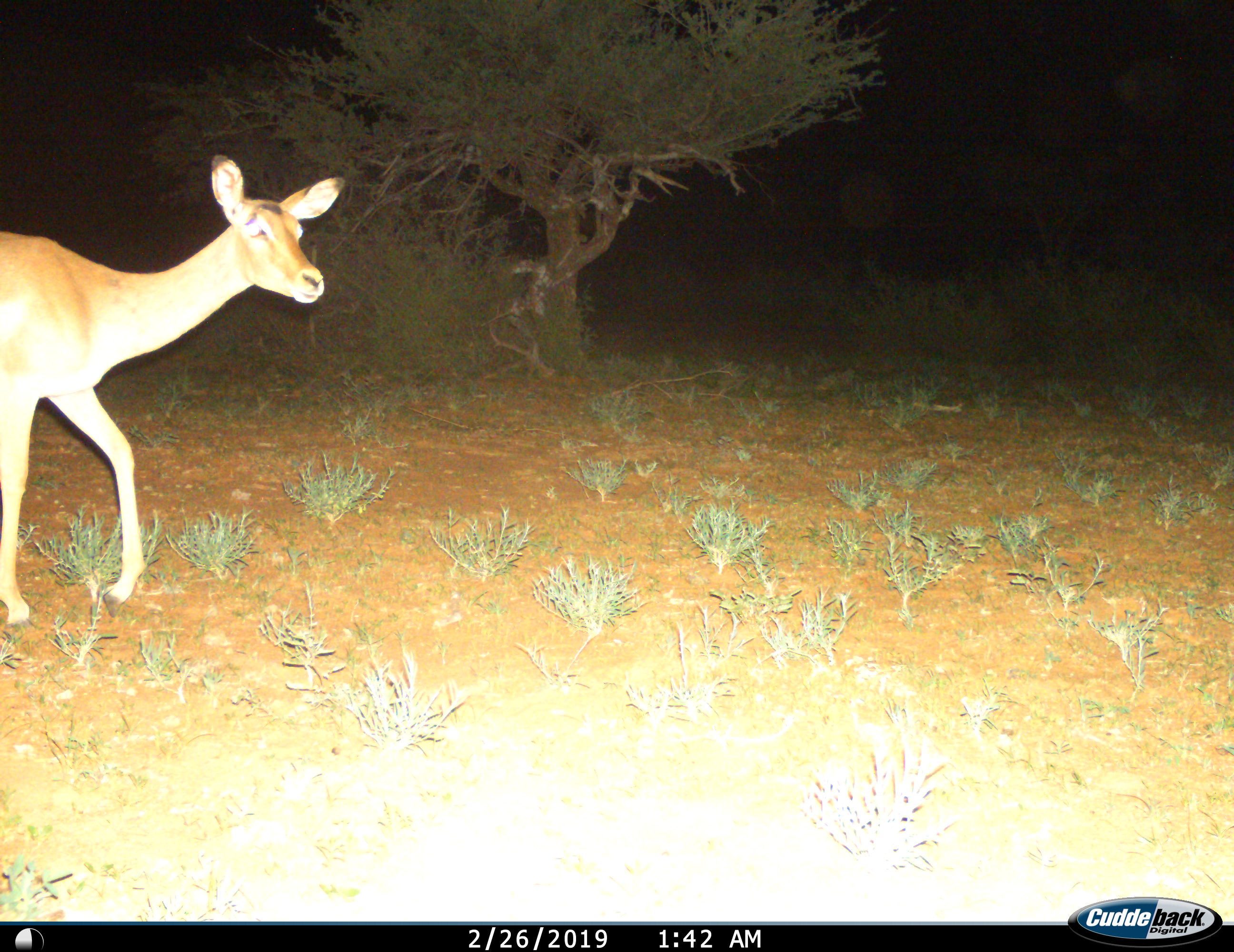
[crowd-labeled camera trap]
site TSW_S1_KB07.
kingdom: Animalia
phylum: Chordata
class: Mammalia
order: Artiodactyla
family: Bovidae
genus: Aepyceros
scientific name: Aepyceros melampus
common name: impala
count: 1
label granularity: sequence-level